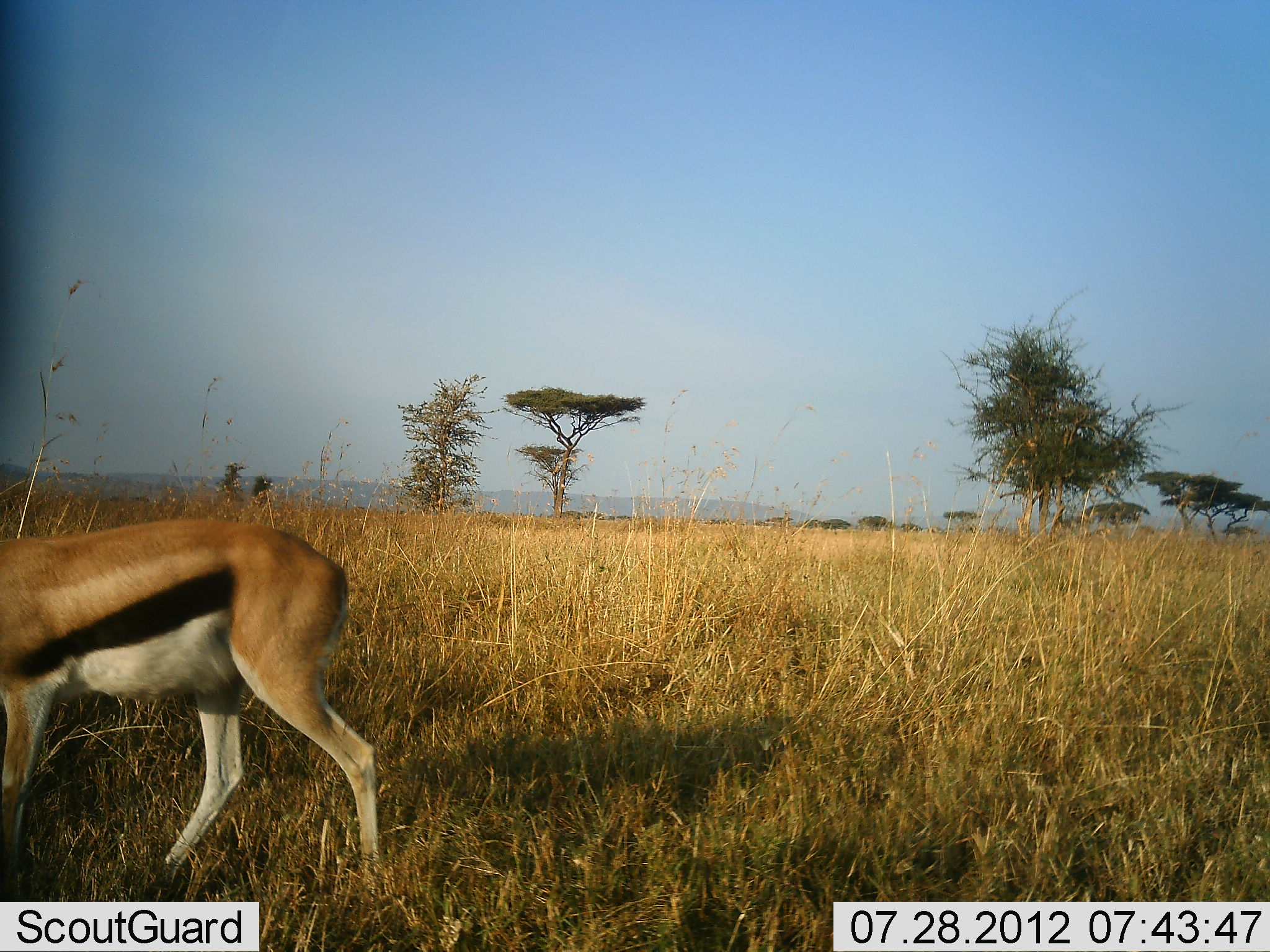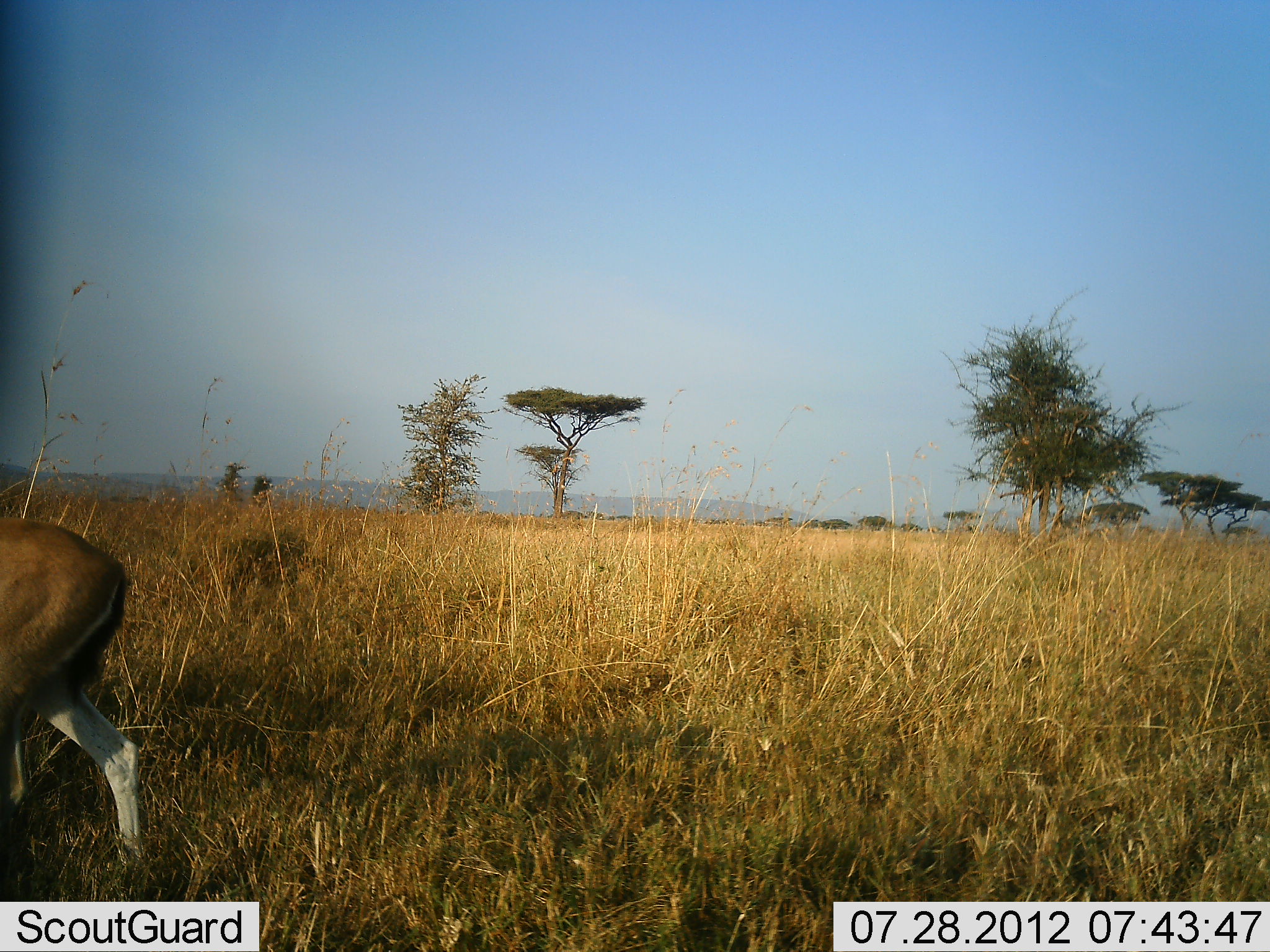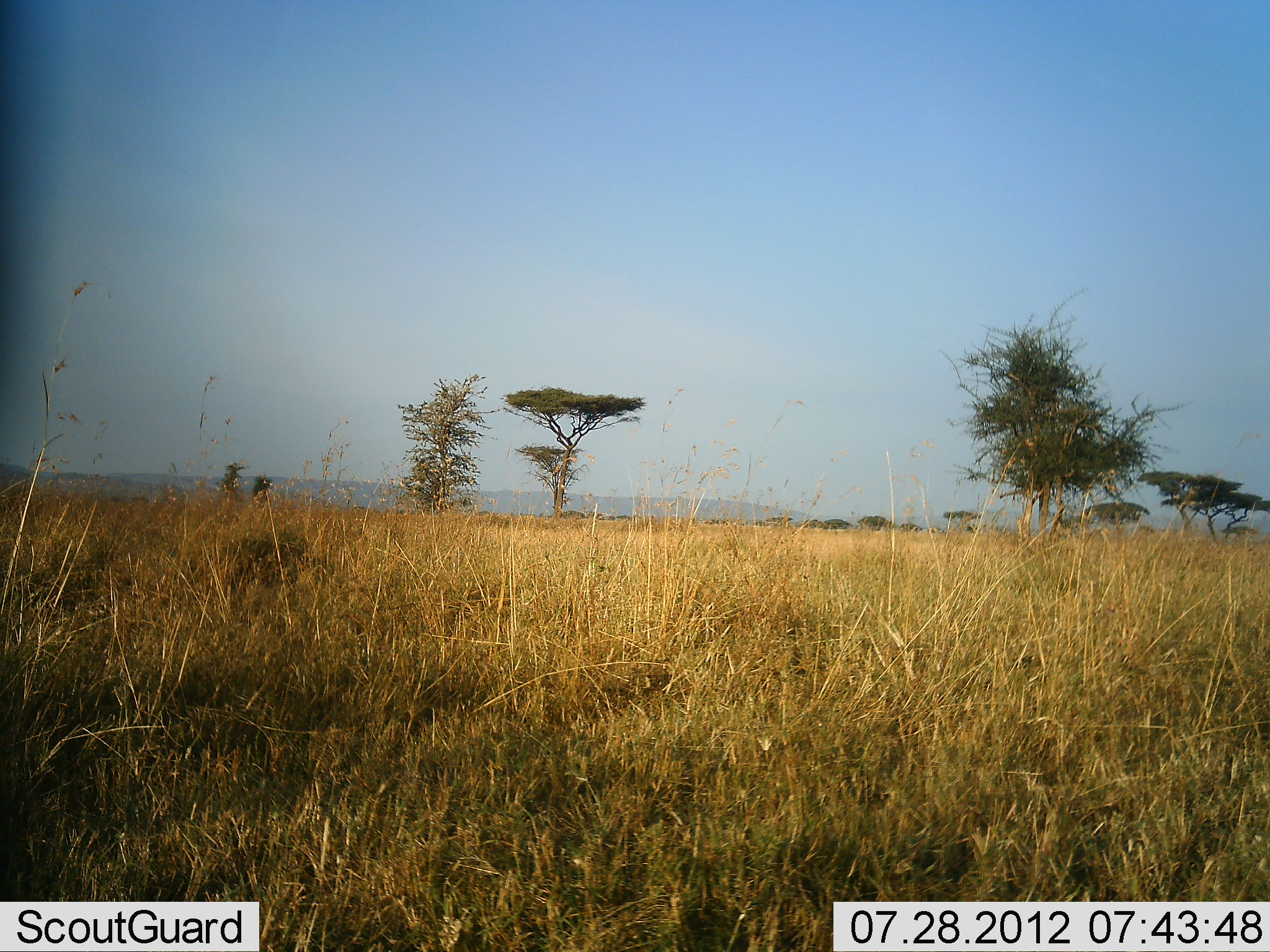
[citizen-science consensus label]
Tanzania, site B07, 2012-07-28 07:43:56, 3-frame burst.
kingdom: Animalia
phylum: Chordata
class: Mammalia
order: Artiodactyla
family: Bovidae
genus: Eudorcas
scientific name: Eudorcas thomsonii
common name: thomson's gazelle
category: gazellethomsons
Gazellethomsons (thomson's gazelle) (Eudorcas thomsonii), count 1. Behavior (volunteer vote fractions): standing 0%, resting 0%, moving 100%, interacting 0%. Young present (vote fraction): 0%. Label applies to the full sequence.